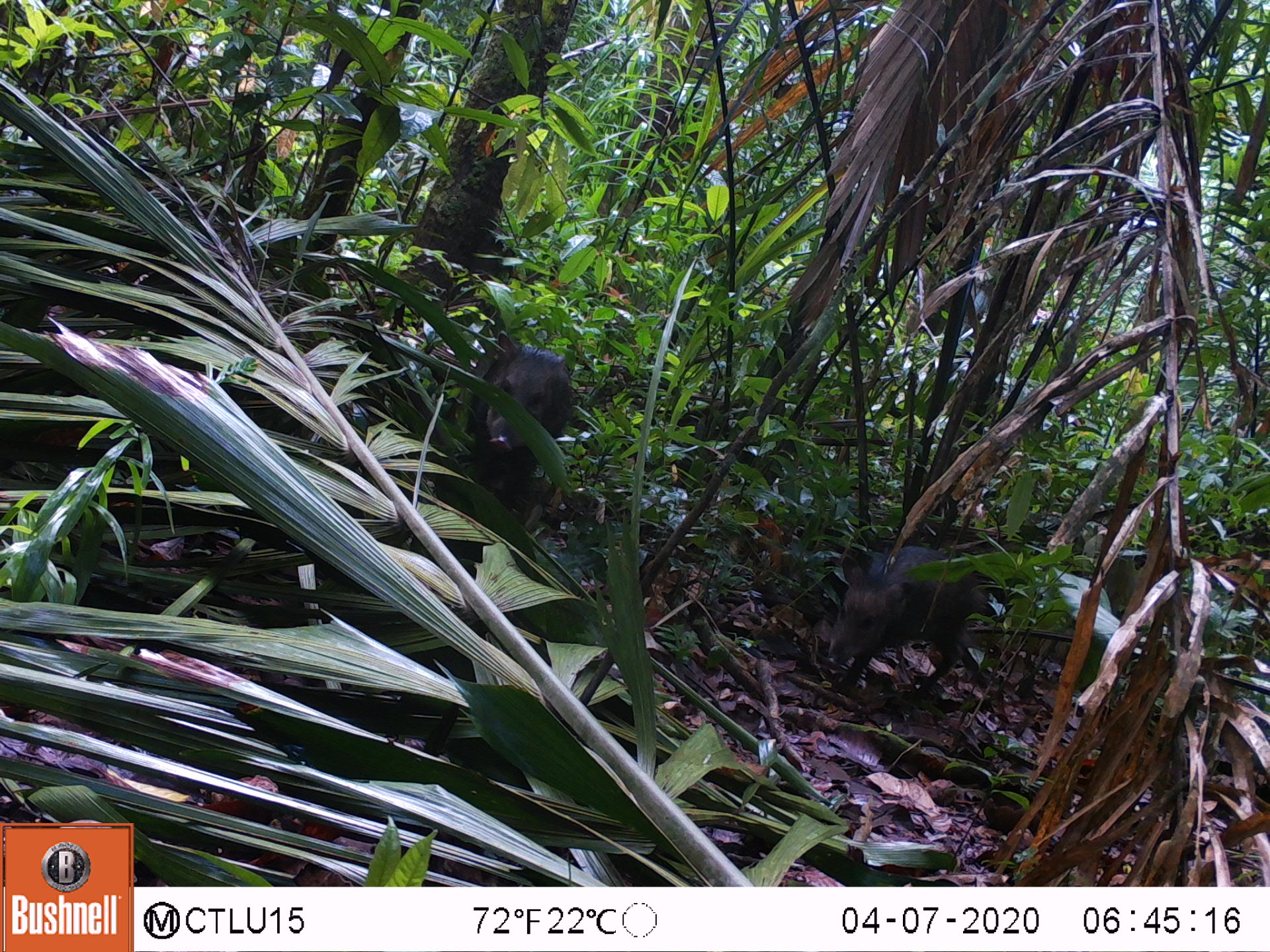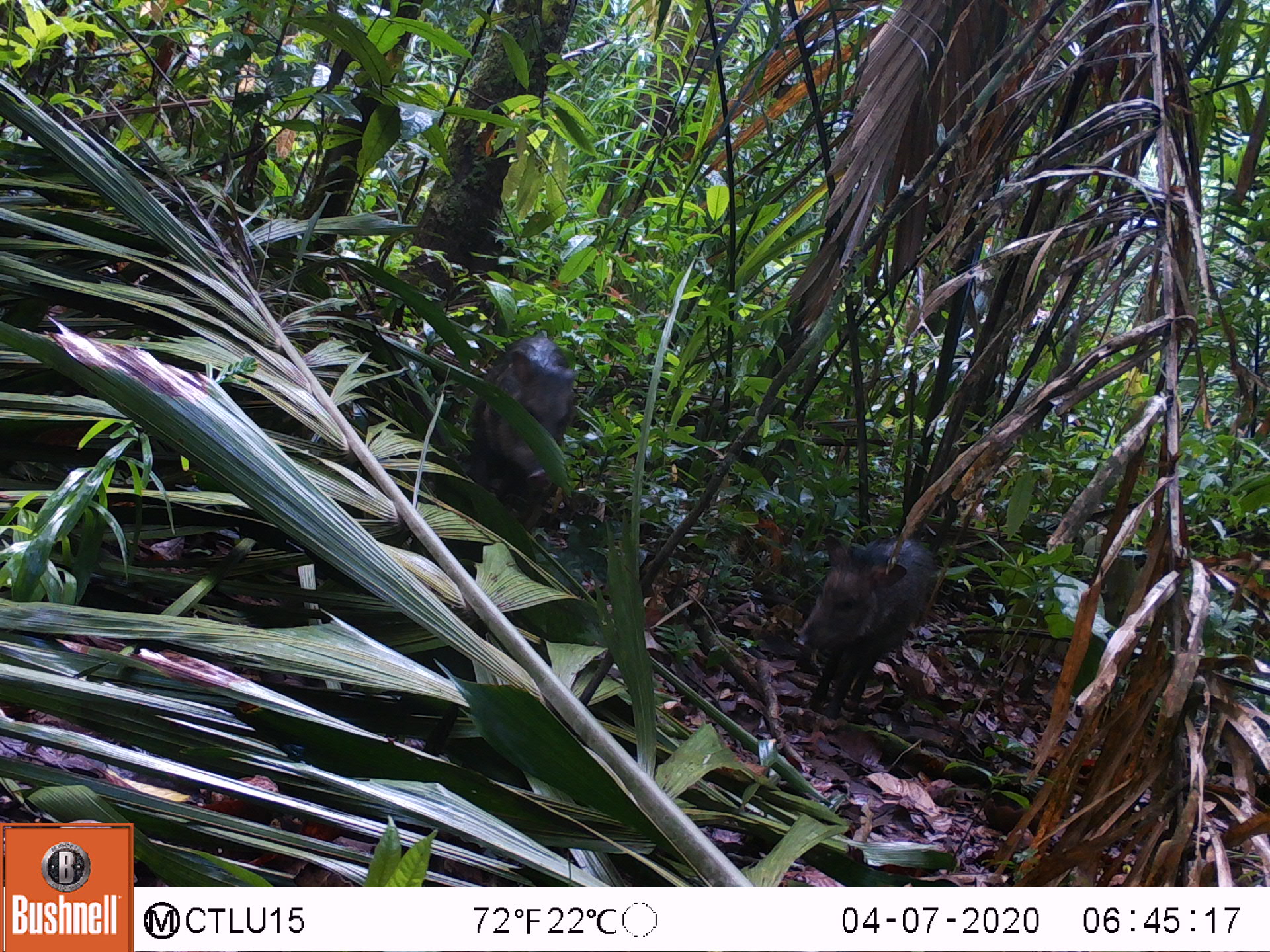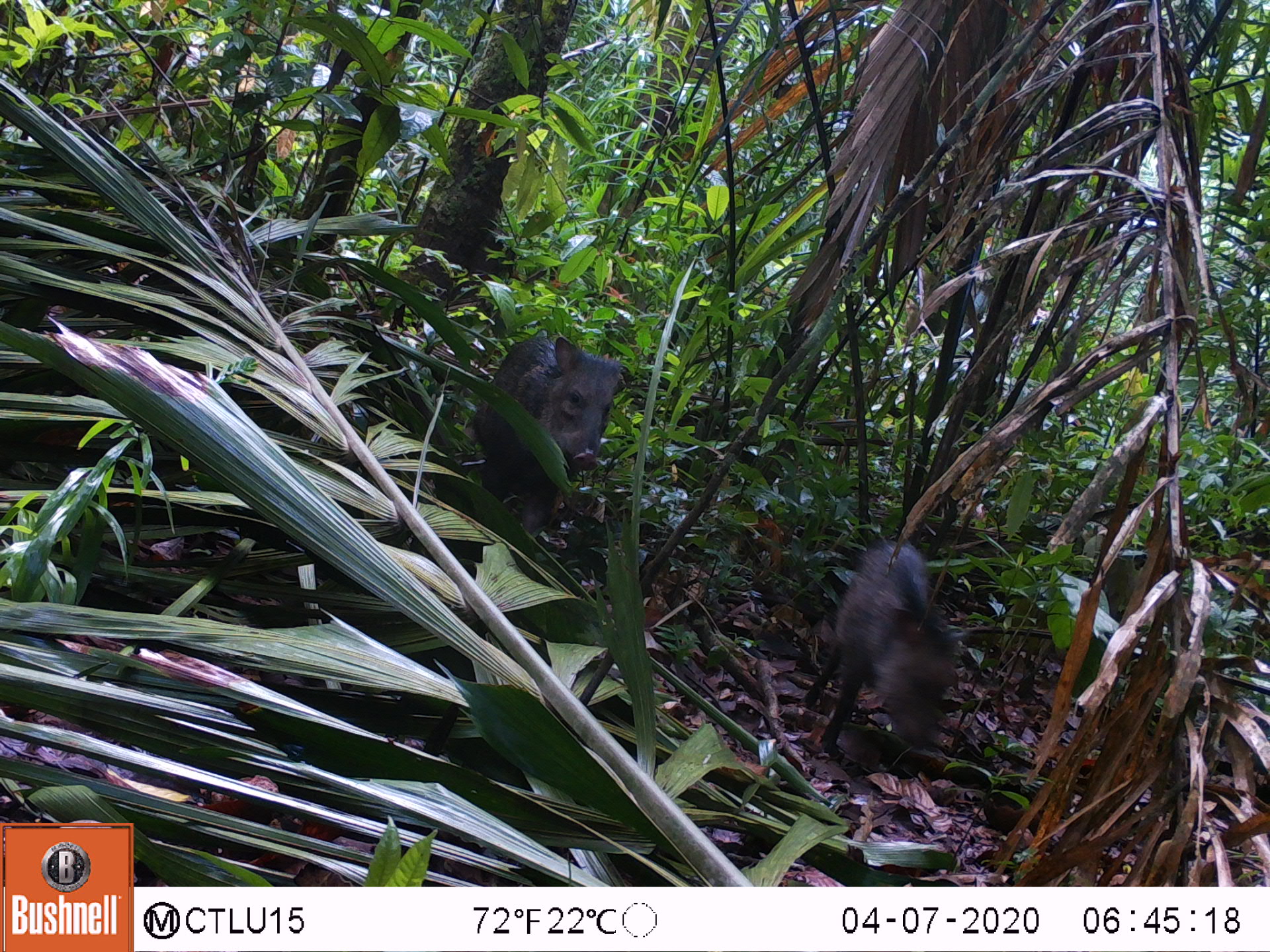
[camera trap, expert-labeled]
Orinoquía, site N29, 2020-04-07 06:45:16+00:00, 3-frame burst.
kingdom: Animalia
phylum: Chordata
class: Mammalia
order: Artiodactyla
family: Tayassuidae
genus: Pecari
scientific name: Pecari tajacu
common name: collared peccary